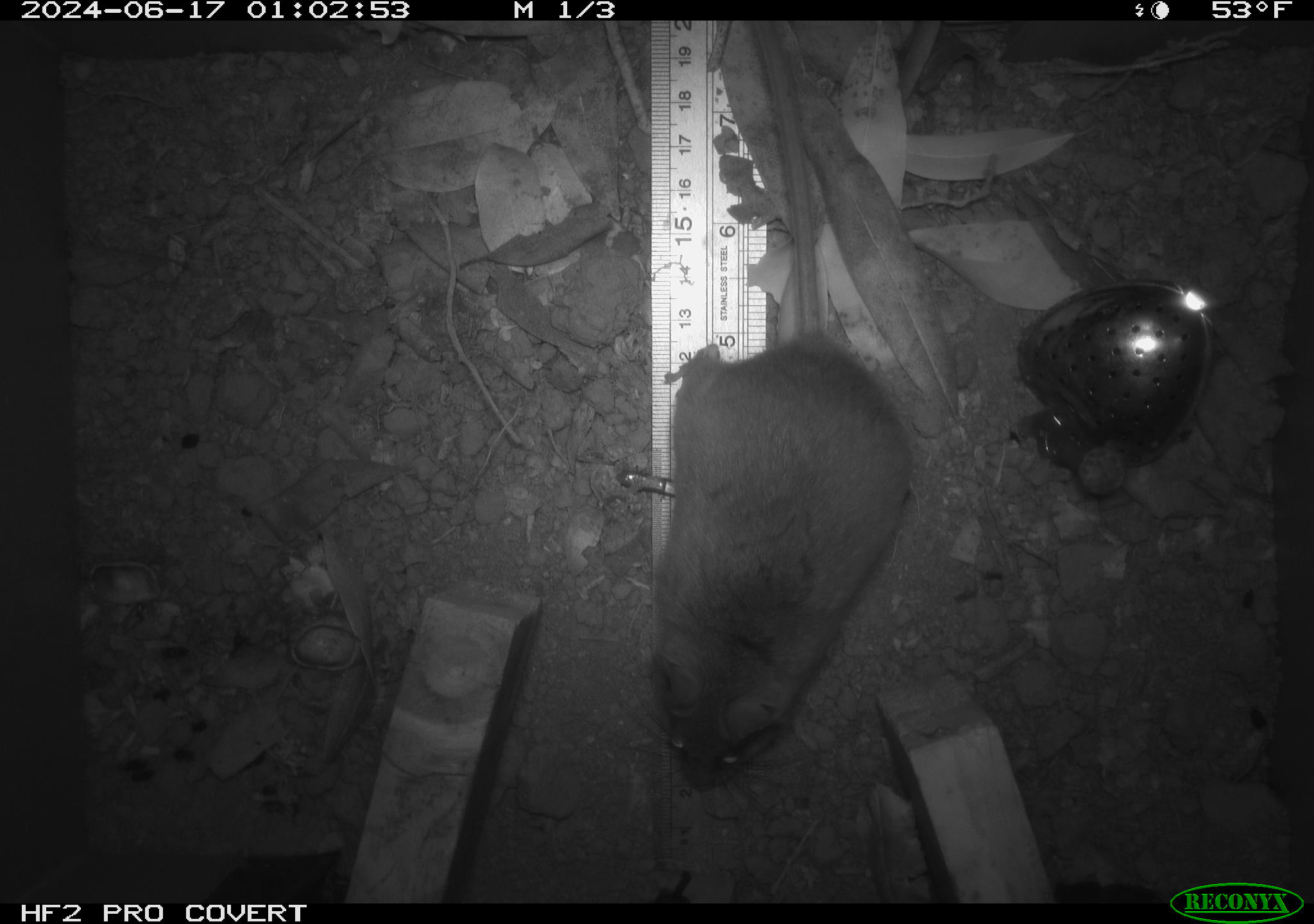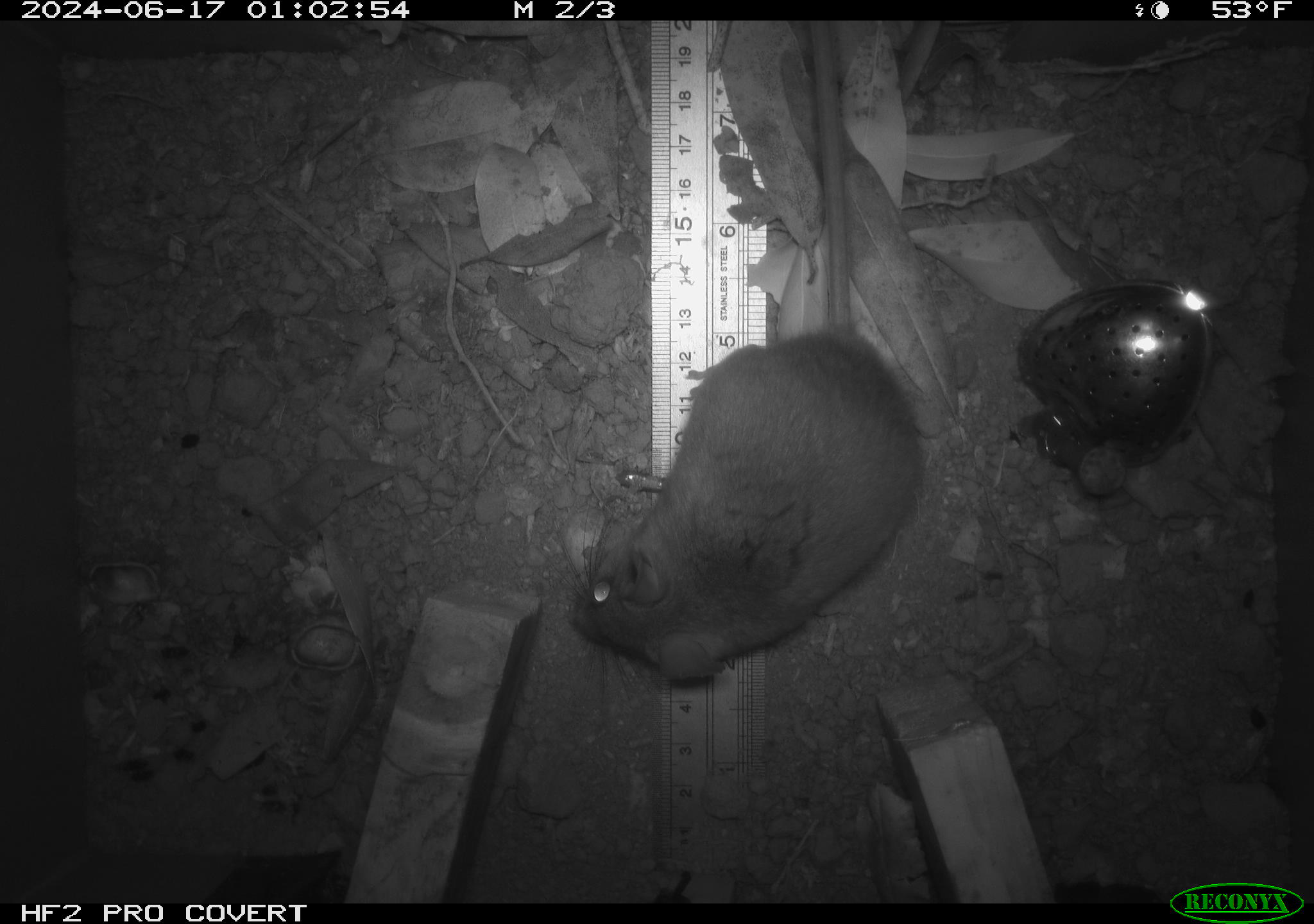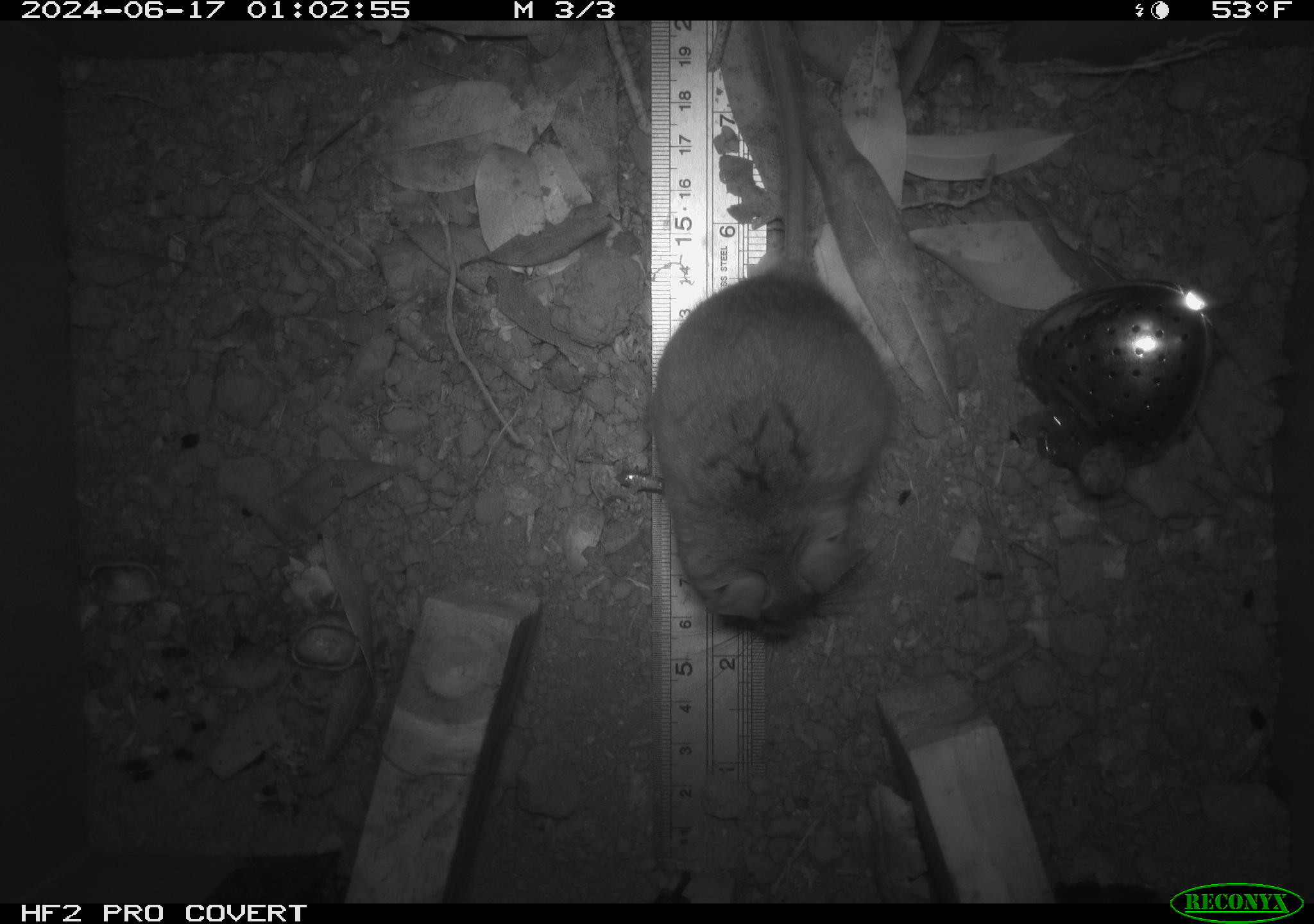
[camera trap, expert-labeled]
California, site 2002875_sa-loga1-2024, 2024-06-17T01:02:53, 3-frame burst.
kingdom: Animalia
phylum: Chordata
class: Mammalia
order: Rodentia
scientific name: Rodentia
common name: rodent